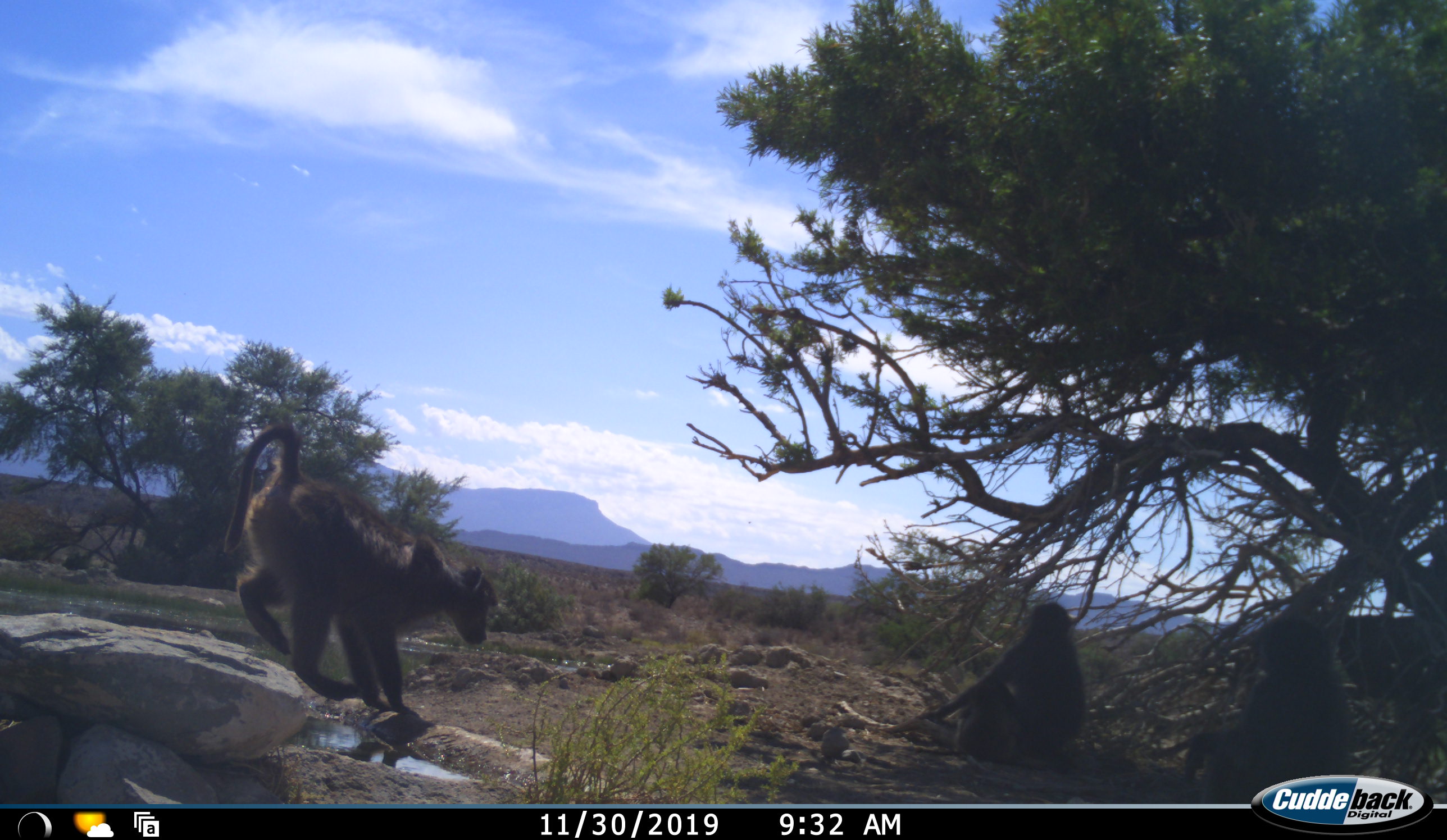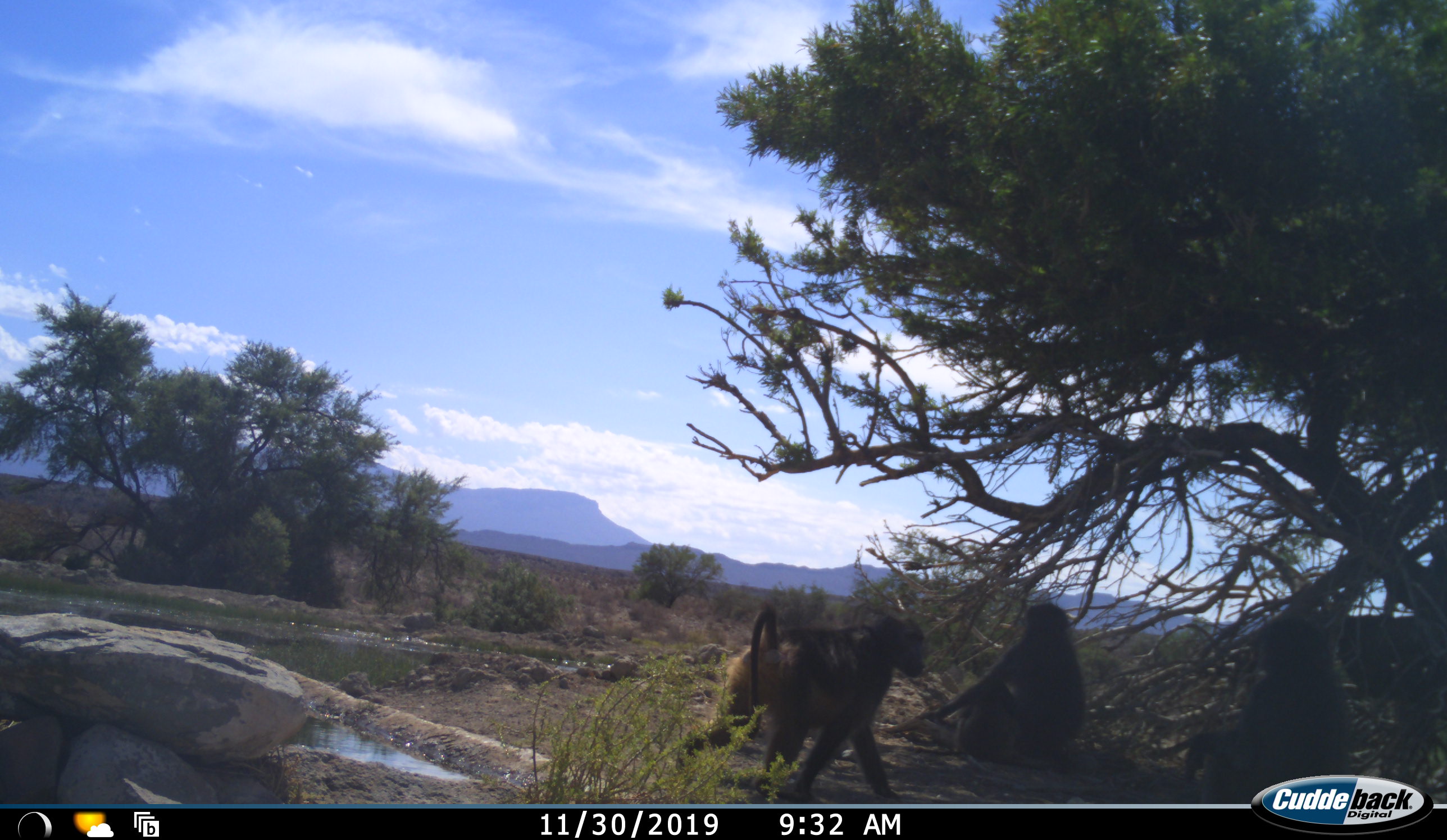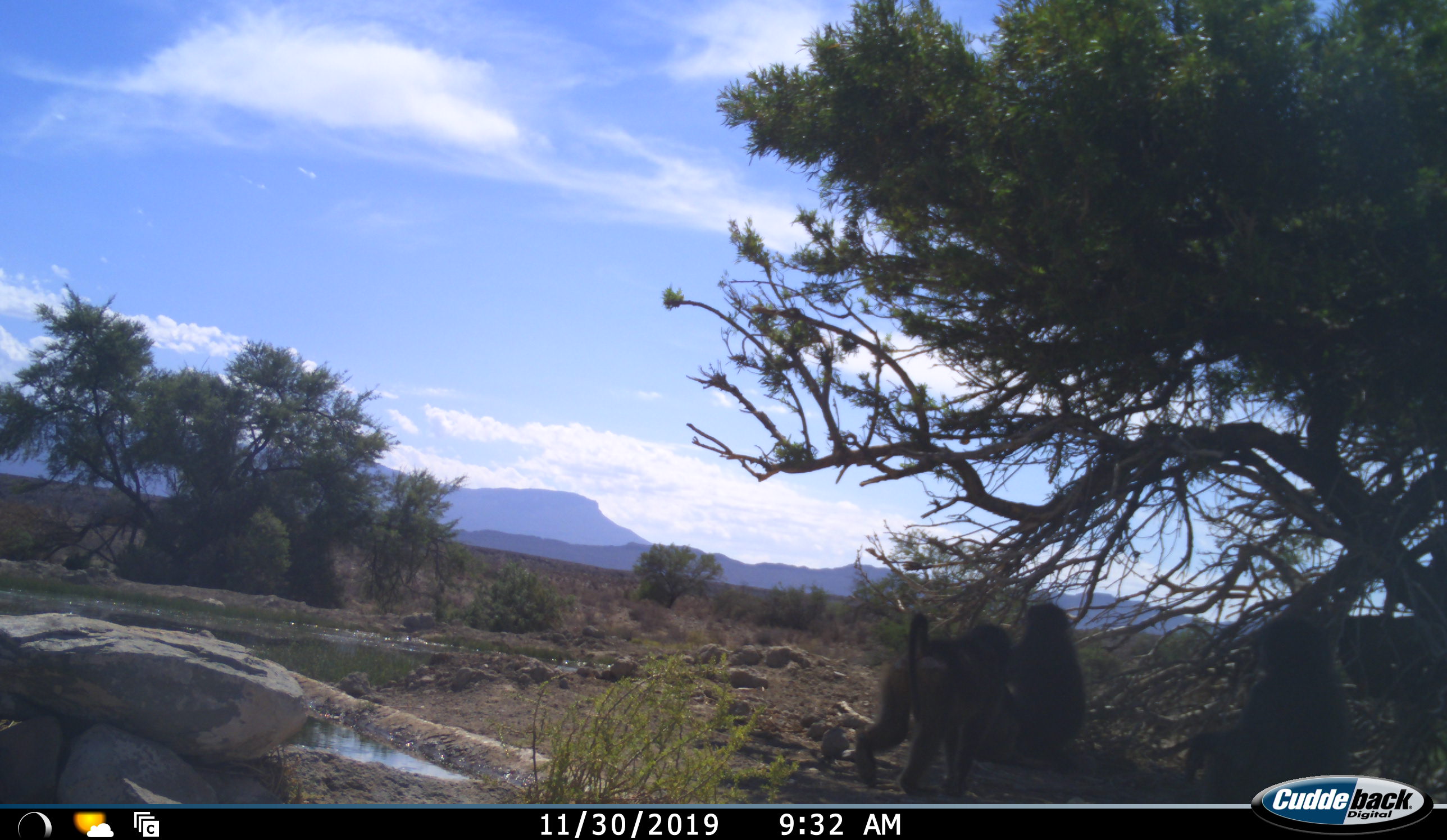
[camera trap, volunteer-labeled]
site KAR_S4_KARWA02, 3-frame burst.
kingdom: Animalia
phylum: Chordata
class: Mammalia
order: Primates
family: Cercopithecidae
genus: Papio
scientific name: Papio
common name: baboon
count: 3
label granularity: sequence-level